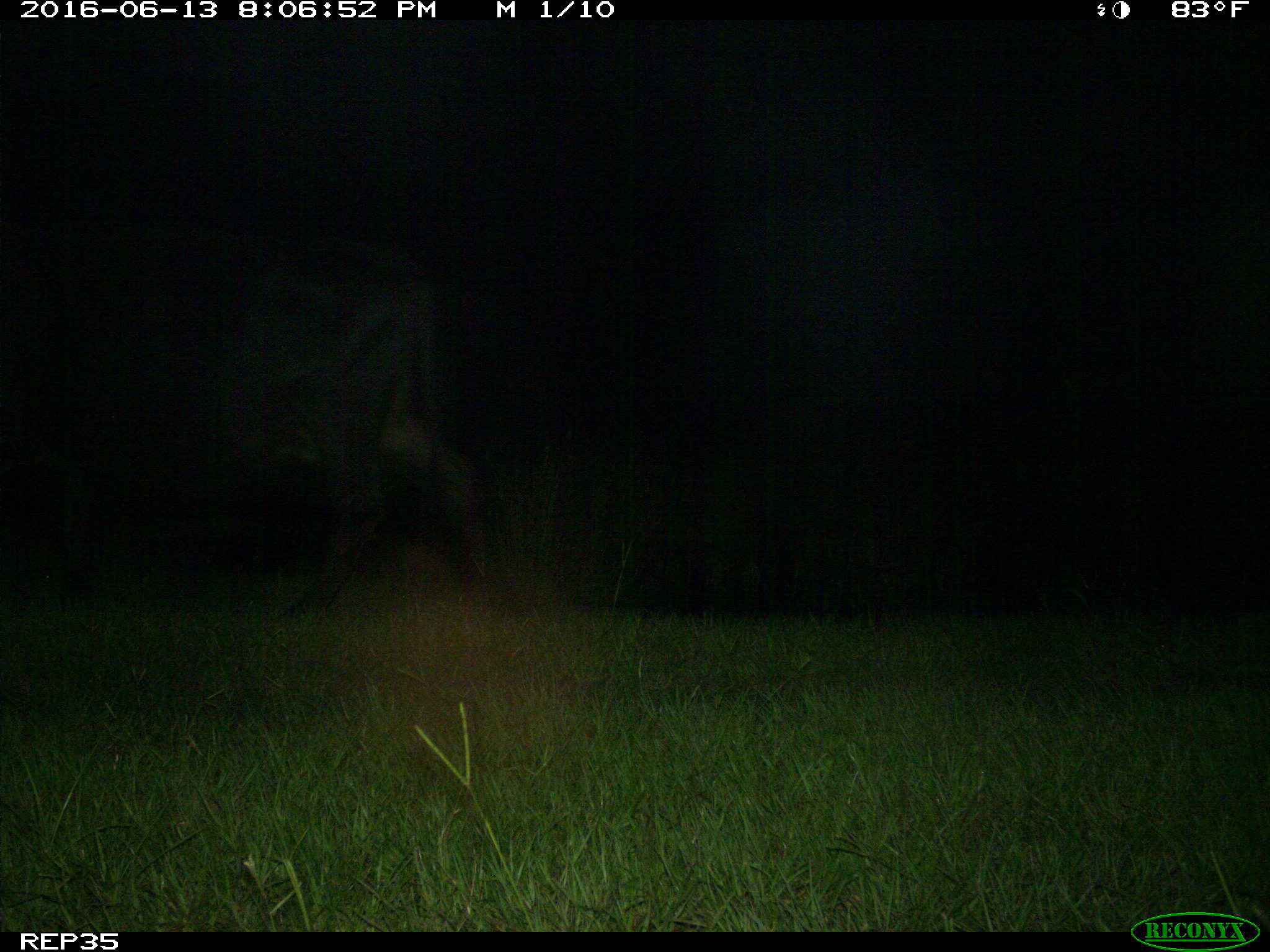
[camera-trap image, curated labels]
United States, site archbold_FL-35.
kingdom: Animalia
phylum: Chordata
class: Mammalia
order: Artiodactyla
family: Bovidae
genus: Bos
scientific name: Bos taurus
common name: domestic cow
Bos taurus (domestic cow).